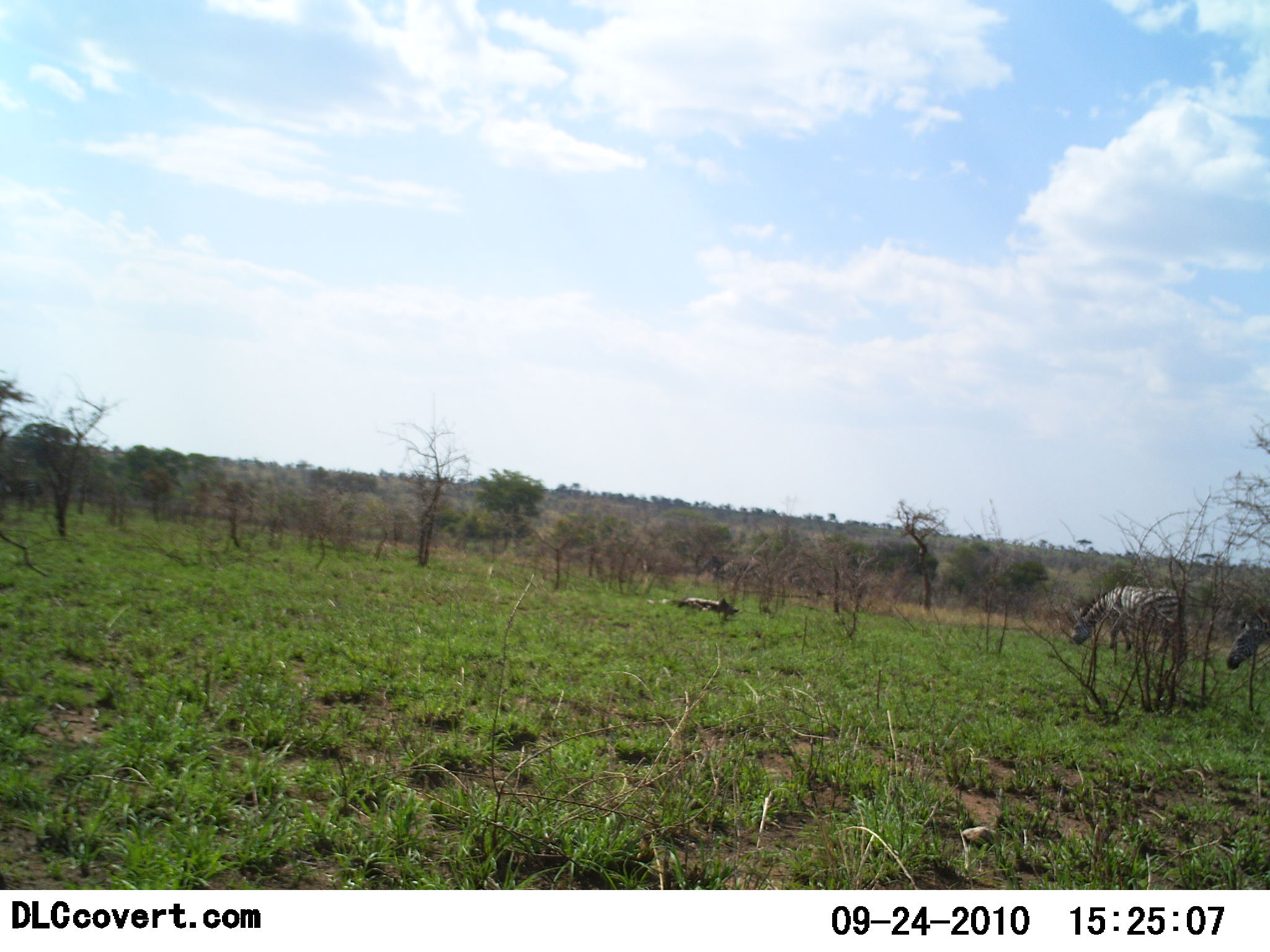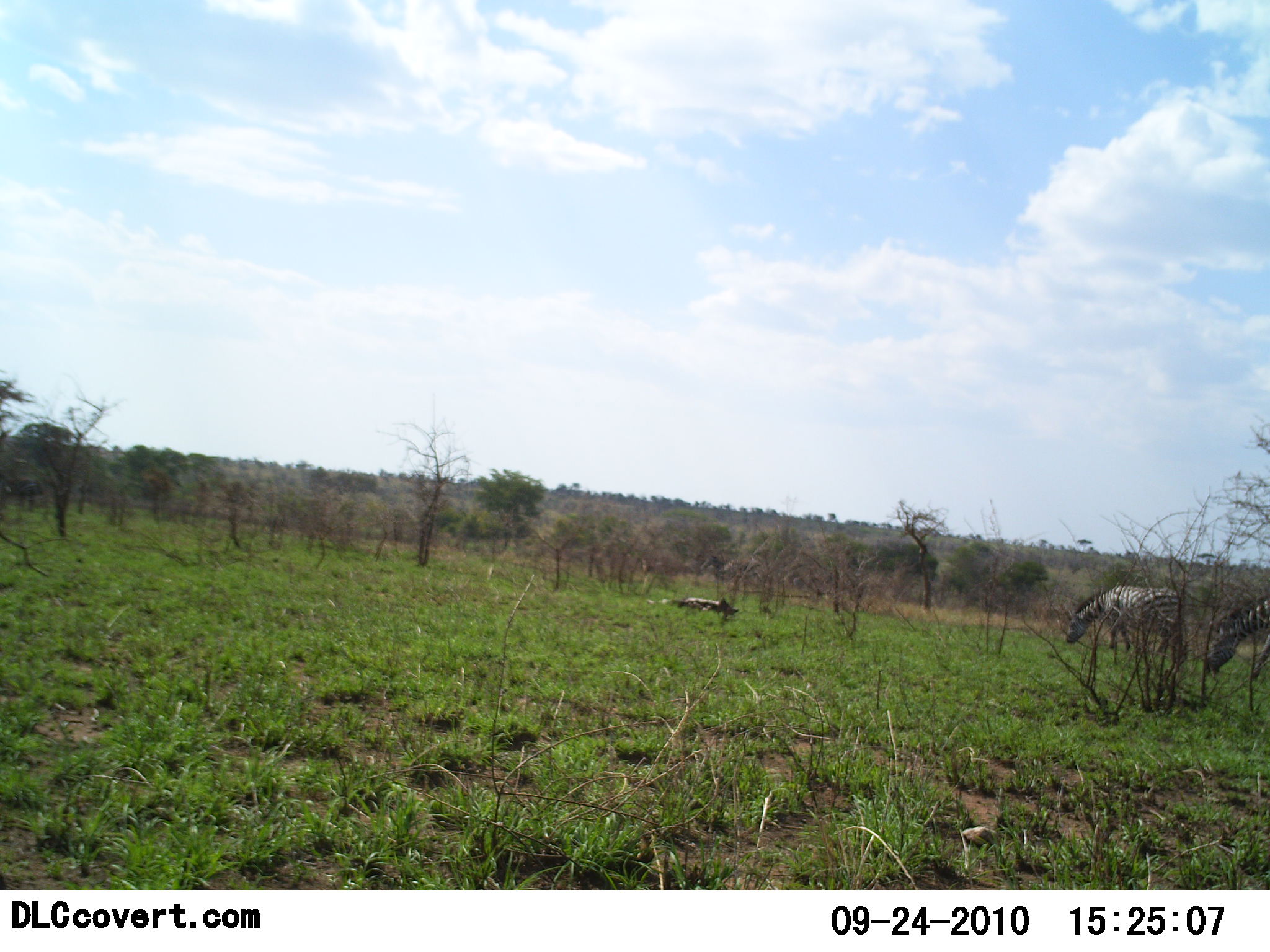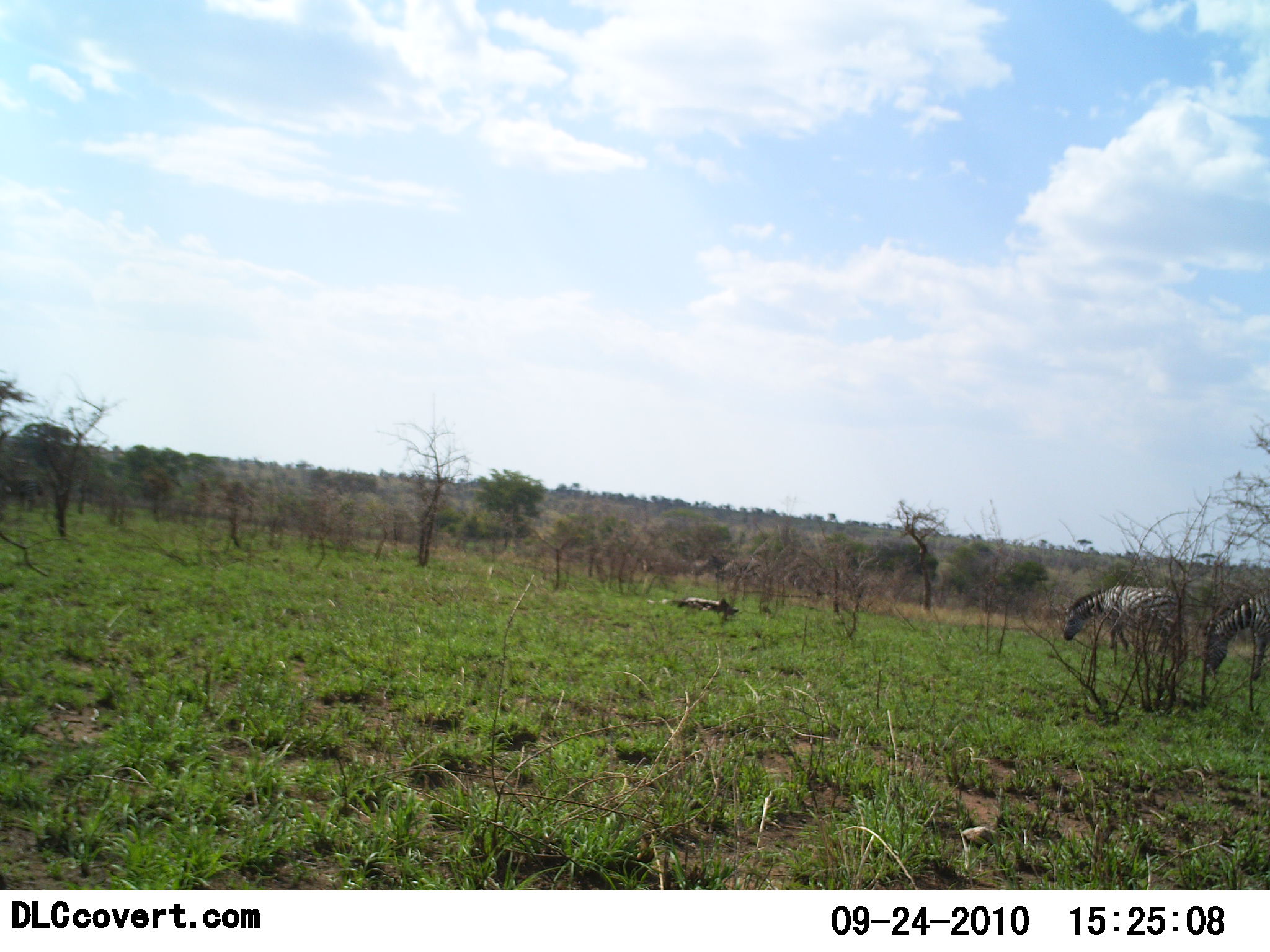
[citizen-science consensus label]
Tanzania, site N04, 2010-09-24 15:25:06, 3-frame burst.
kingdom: Animalia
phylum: Chordata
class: Mammalia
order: Perissodactyla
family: Equidae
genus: Equus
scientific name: Equus quagga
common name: plains zebra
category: zebra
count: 2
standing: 13%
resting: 0%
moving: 27%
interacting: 0%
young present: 0%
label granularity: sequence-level